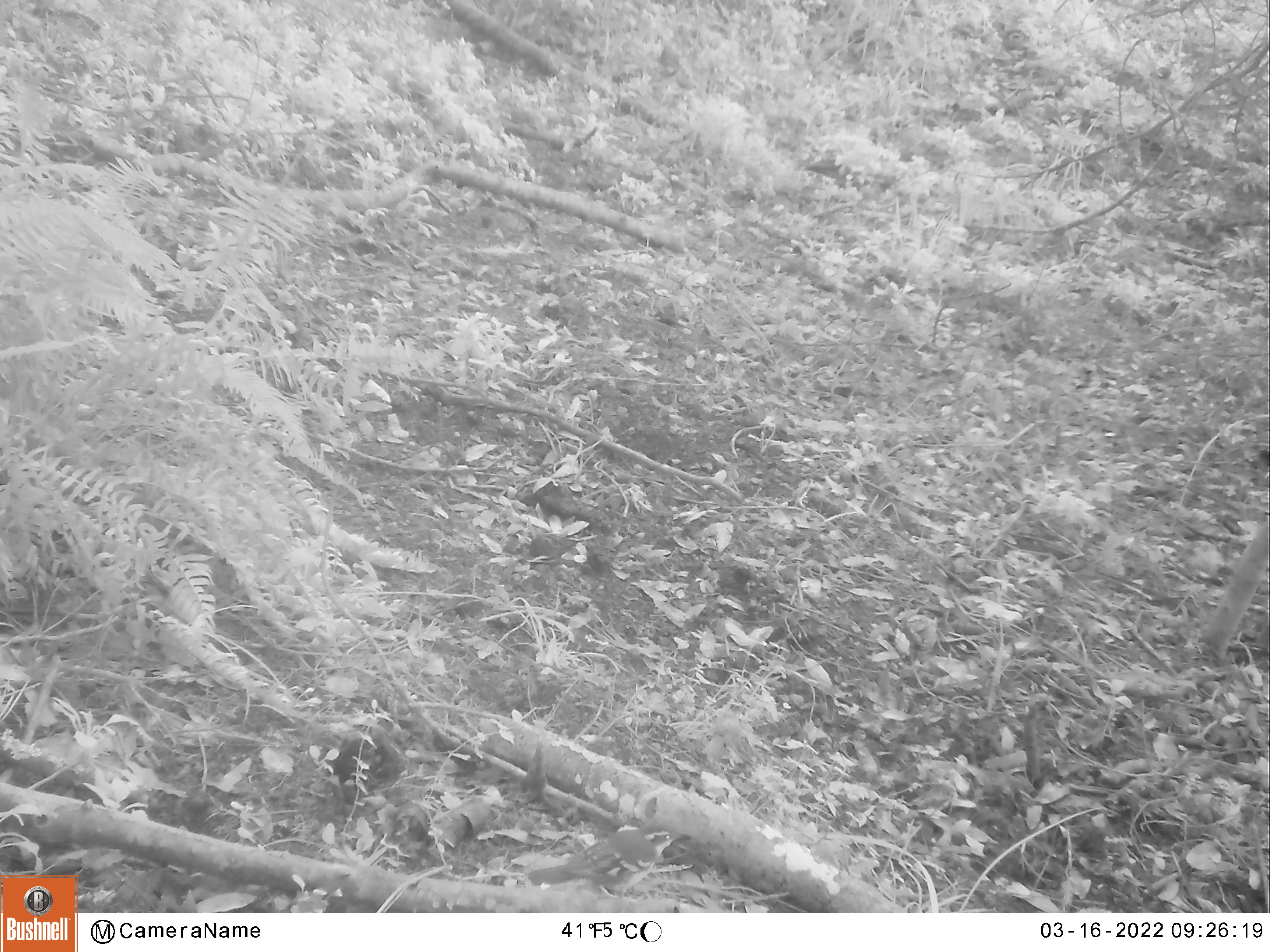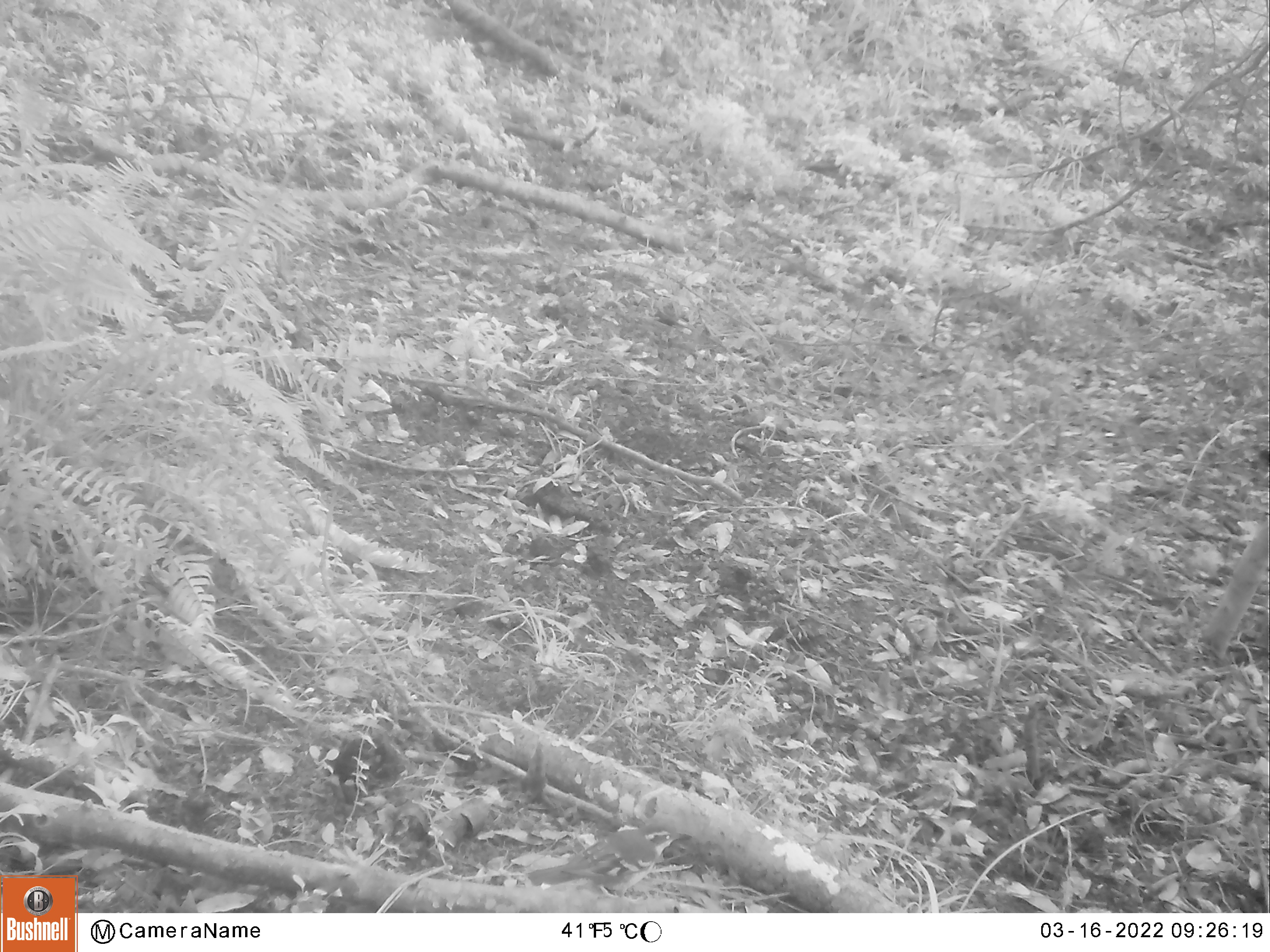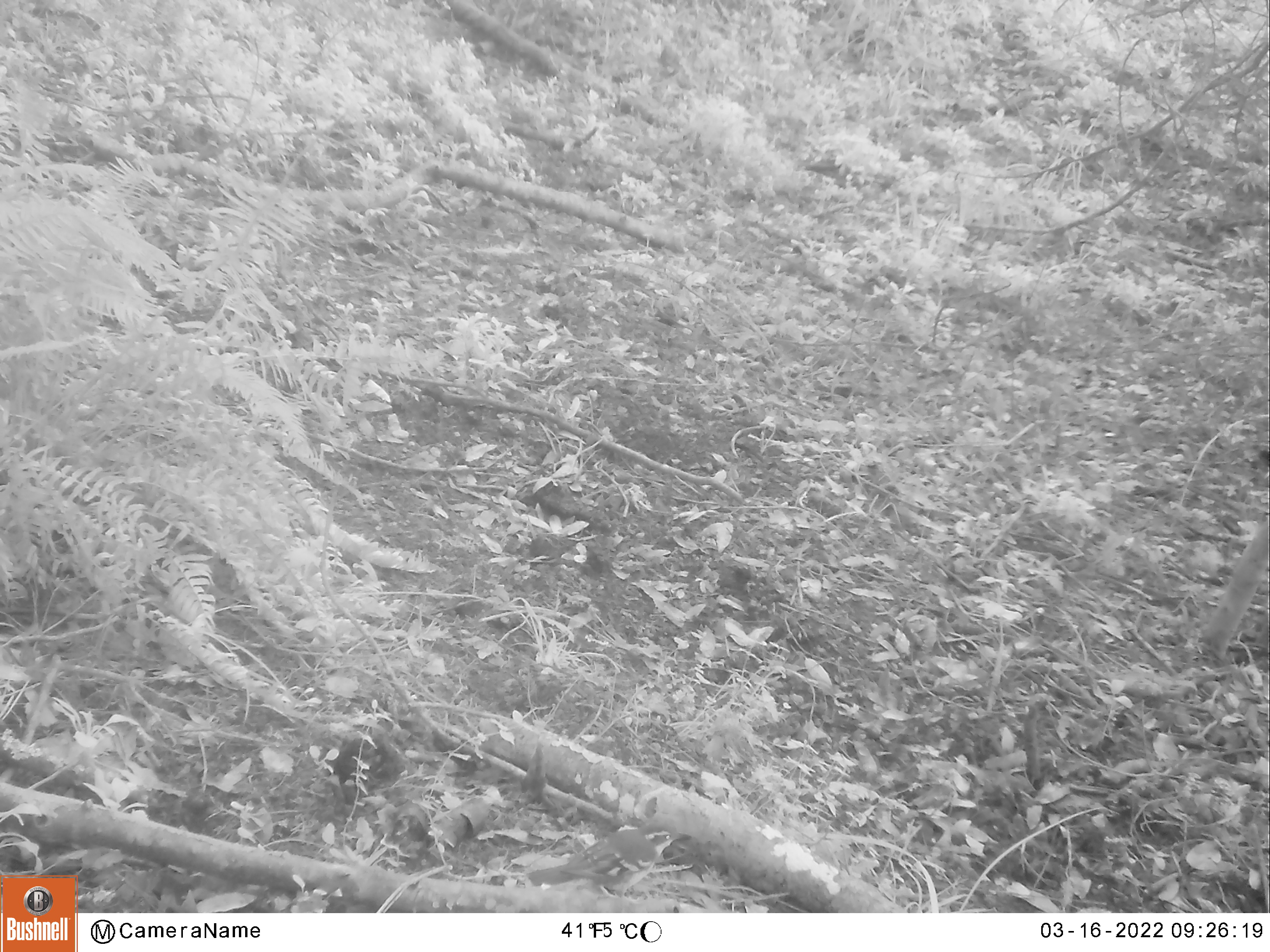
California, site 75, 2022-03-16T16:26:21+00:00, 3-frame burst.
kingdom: Animalia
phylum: Chordata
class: Aves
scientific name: Aves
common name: bird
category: unknown bird